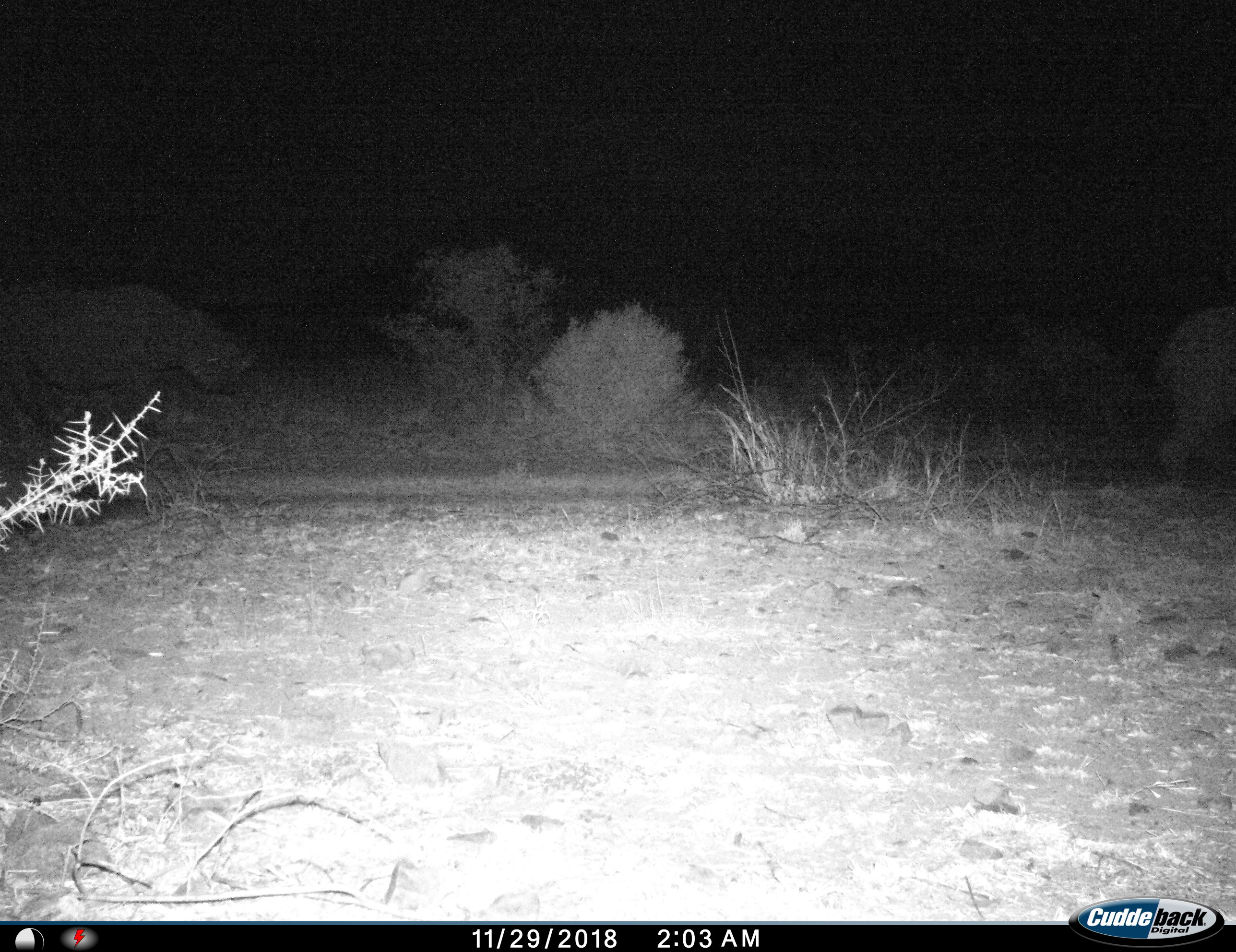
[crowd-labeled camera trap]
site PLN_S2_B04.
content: unidentified animal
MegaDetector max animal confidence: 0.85